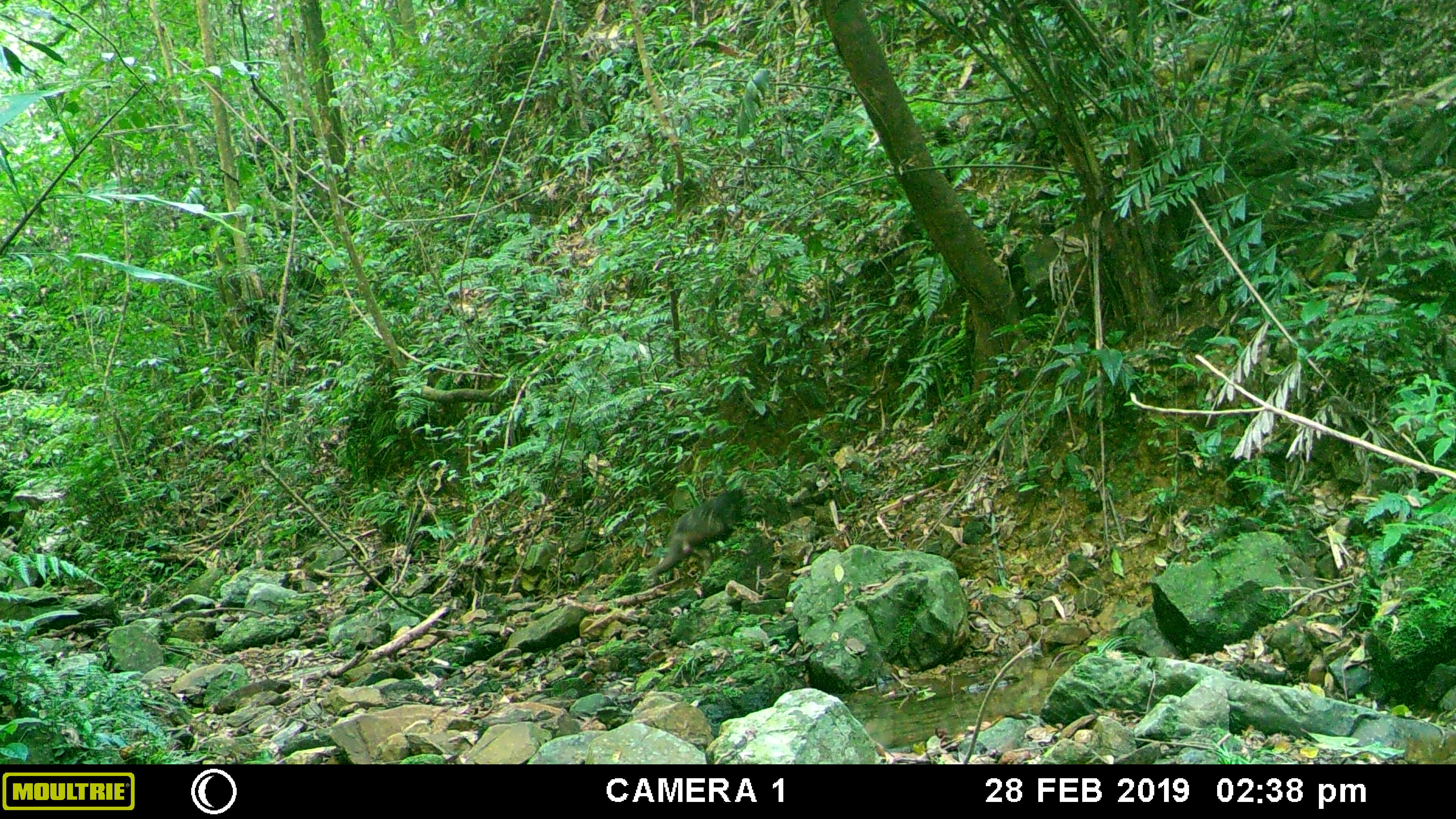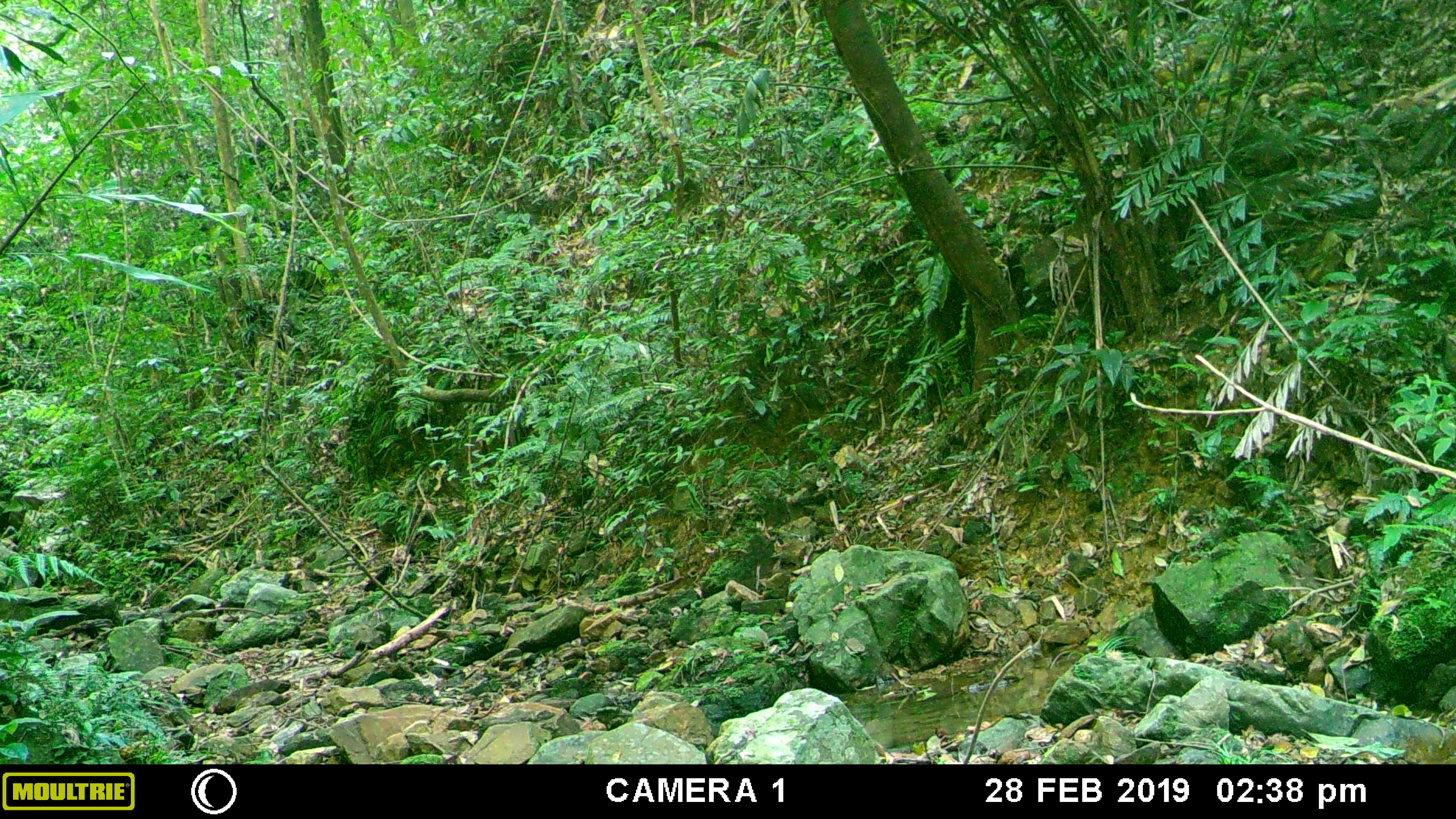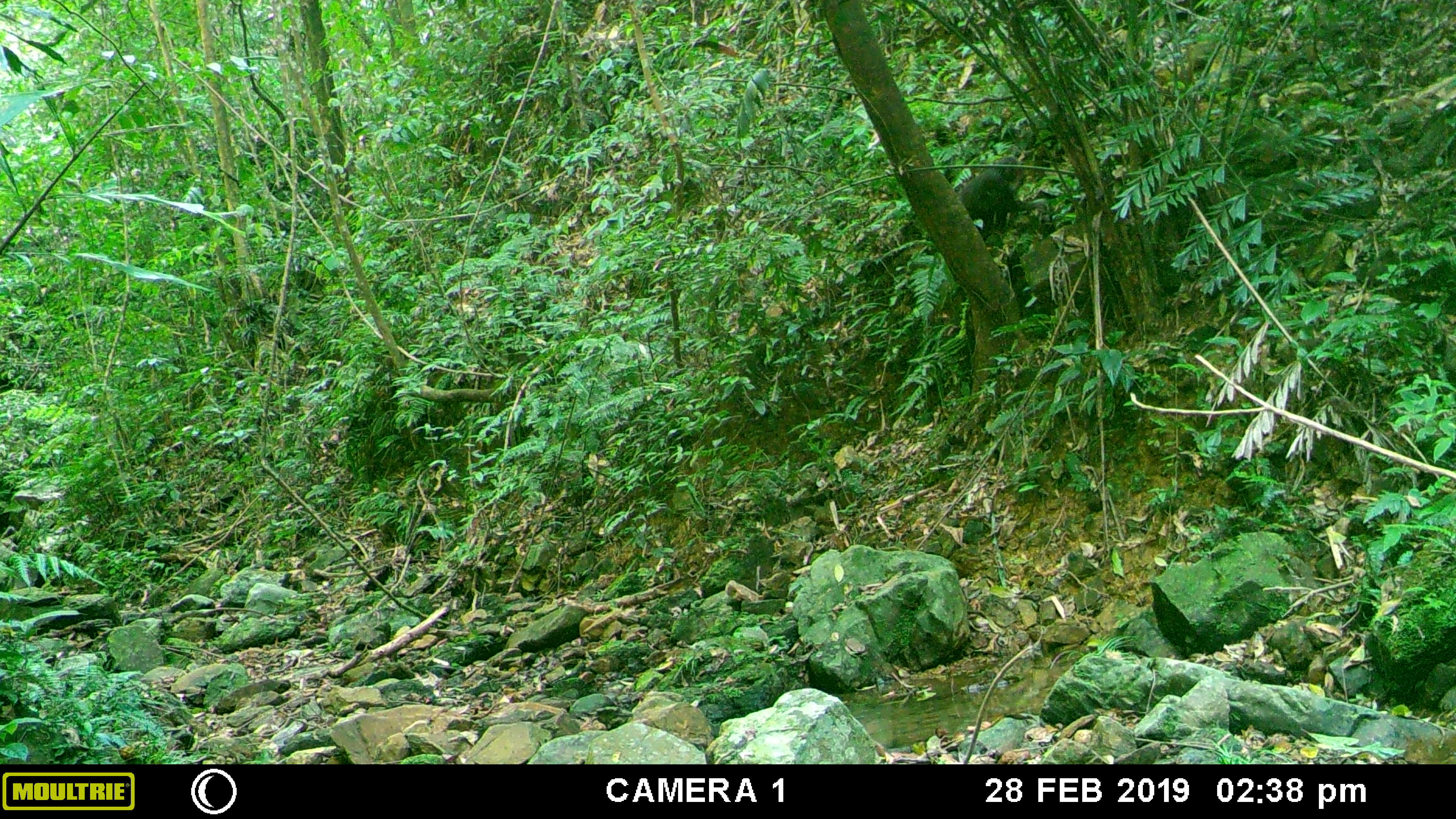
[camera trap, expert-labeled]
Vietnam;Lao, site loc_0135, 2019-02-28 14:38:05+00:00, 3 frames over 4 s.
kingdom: Animalia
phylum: Chordata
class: Mammalia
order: Primates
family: Cercopithecidae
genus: Macaca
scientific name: Macaca arctoides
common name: stump-tailed macaque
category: stump tailed macaque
Stump tailed macaque (stump-tailed macaque) (Macaca arctoides). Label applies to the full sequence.